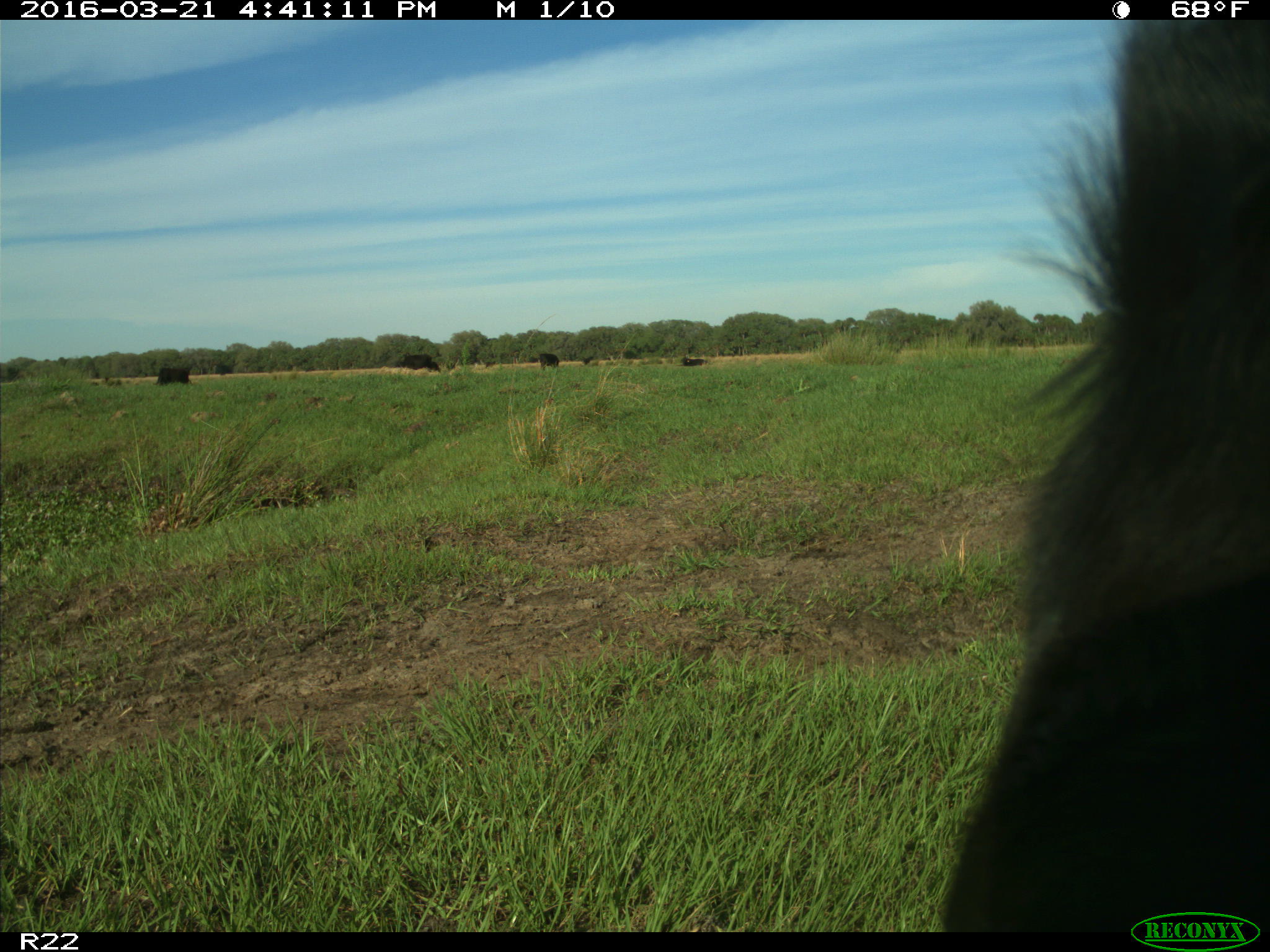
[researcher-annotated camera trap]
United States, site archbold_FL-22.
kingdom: Animalia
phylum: Chordata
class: Mammalia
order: Artiodactyla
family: Bovidae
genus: Bos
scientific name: Bos taurus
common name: domestic cow